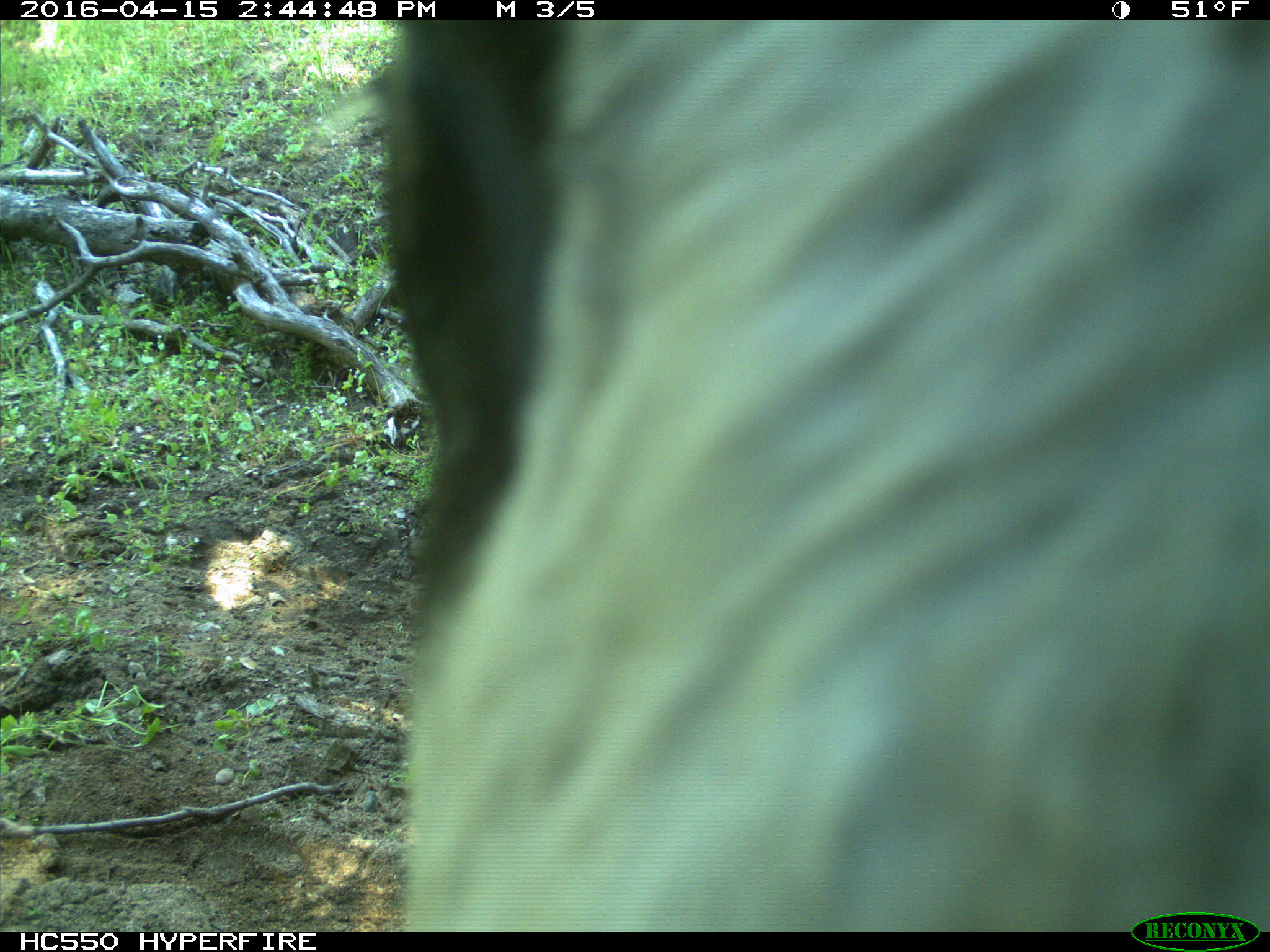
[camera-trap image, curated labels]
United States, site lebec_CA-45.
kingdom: Animalia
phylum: Chordata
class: Mammalia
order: Artiodactyla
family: Bovidae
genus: Bos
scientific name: Bos taurus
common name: domestic cow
Bos taurus (domestic cow).